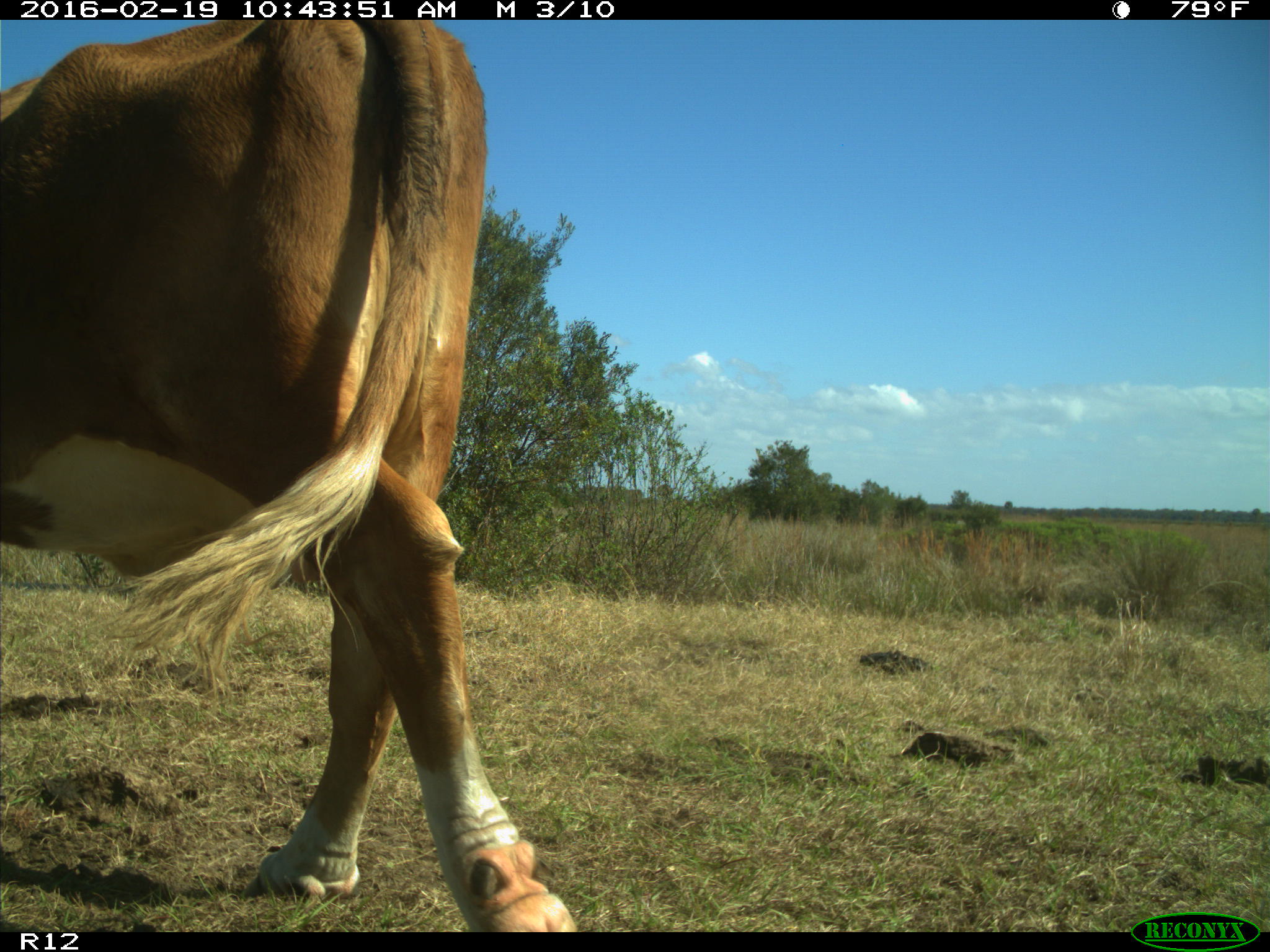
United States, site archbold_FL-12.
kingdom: Animalia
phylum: Chordata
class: Mammalia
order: Artiodactyla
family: Bovidae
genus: Bos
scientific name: Bos taurus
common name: domestic cow